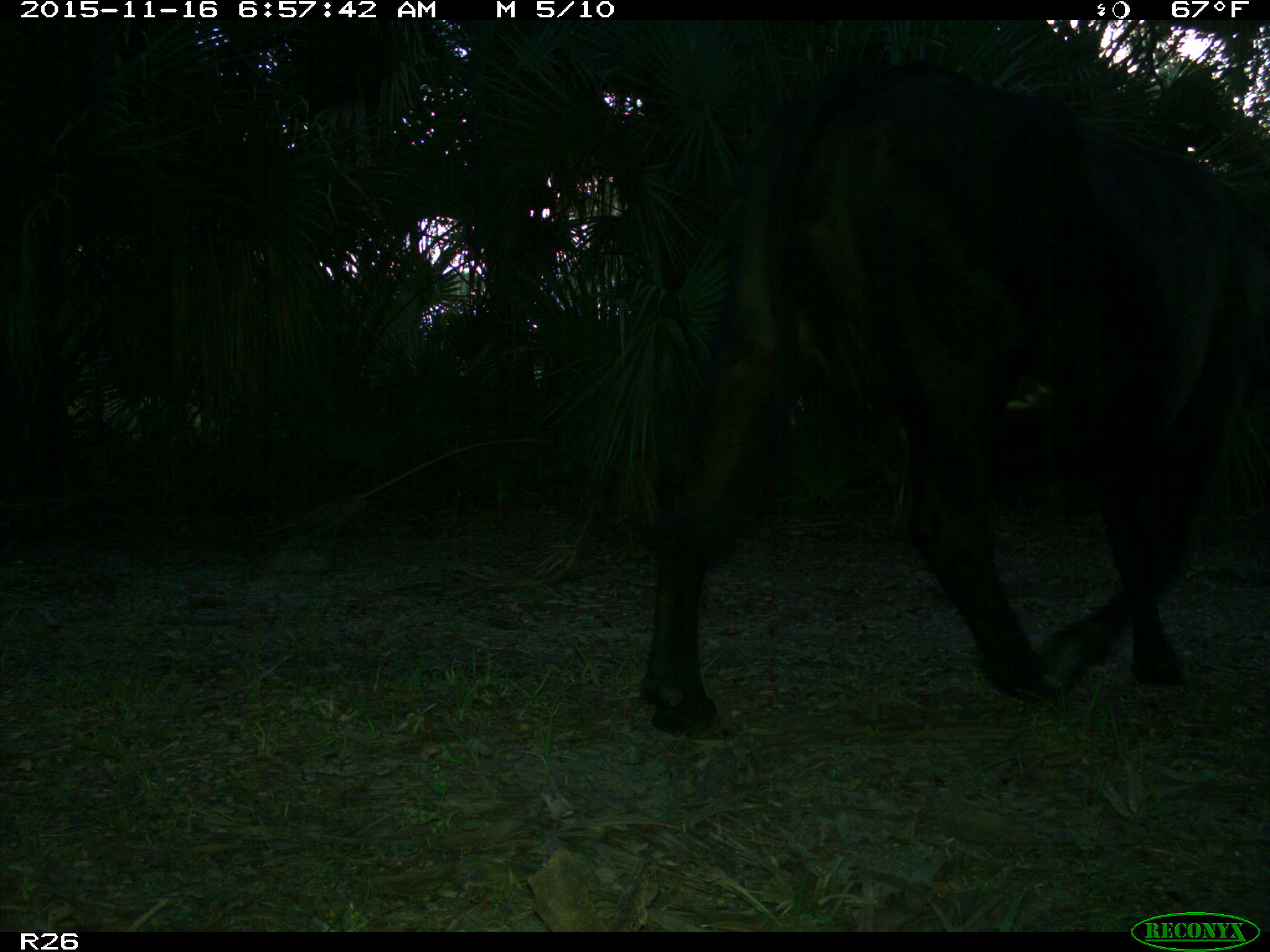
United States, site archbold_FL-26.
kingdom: Animalia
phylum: Chordata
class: Mammalia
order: Artiodactyla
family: Bovidae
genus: Bos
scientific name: Bos taurus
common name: domestic cow